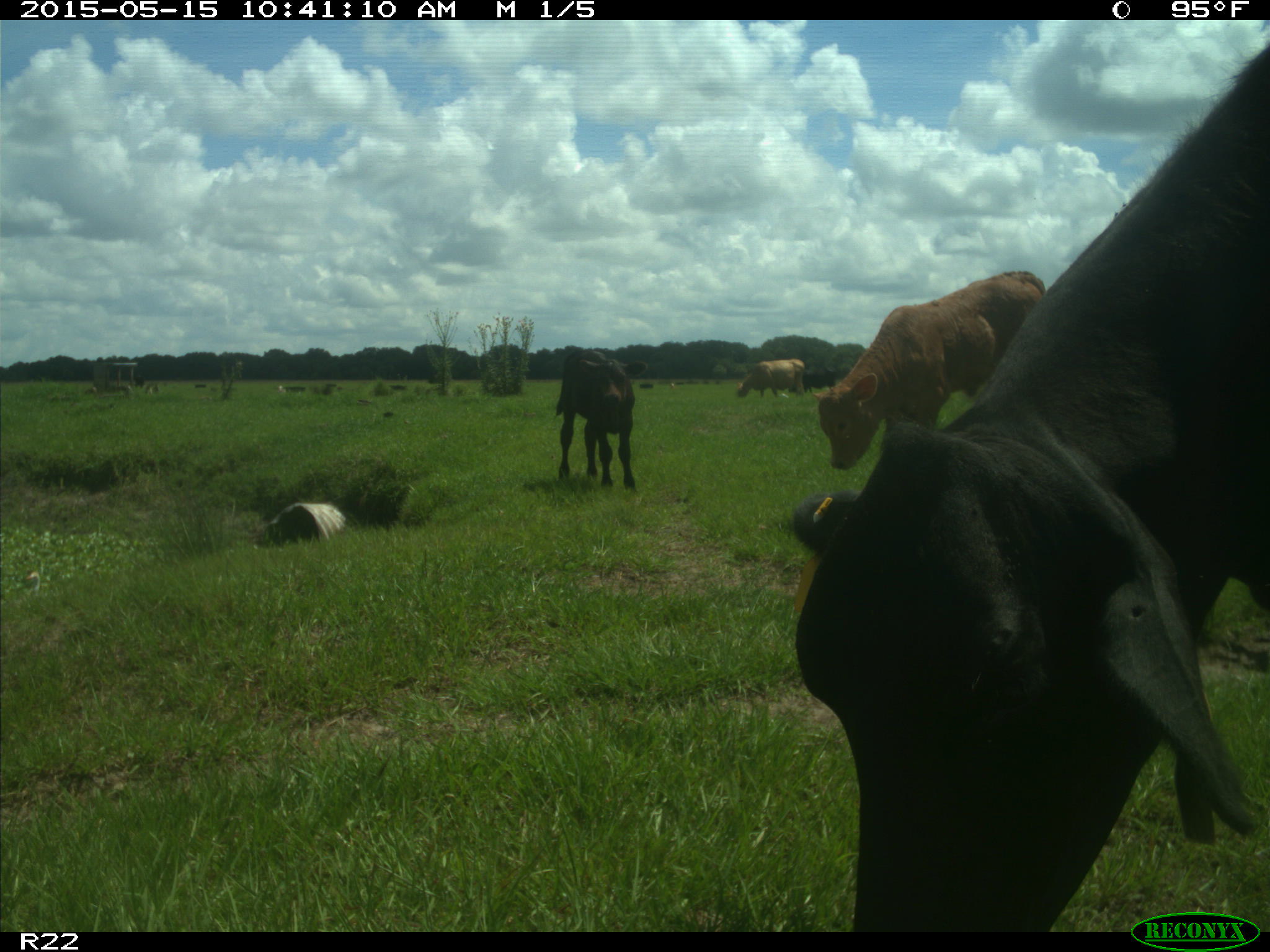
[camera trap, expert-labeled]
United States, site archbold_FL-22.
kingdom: Animalia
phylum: Chordata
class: Mammalia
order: Artiodactyla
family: Bovidae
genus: Bos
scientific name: Bos taurus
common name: domestic cow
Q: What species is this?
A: Bos taurus (domestic cow).